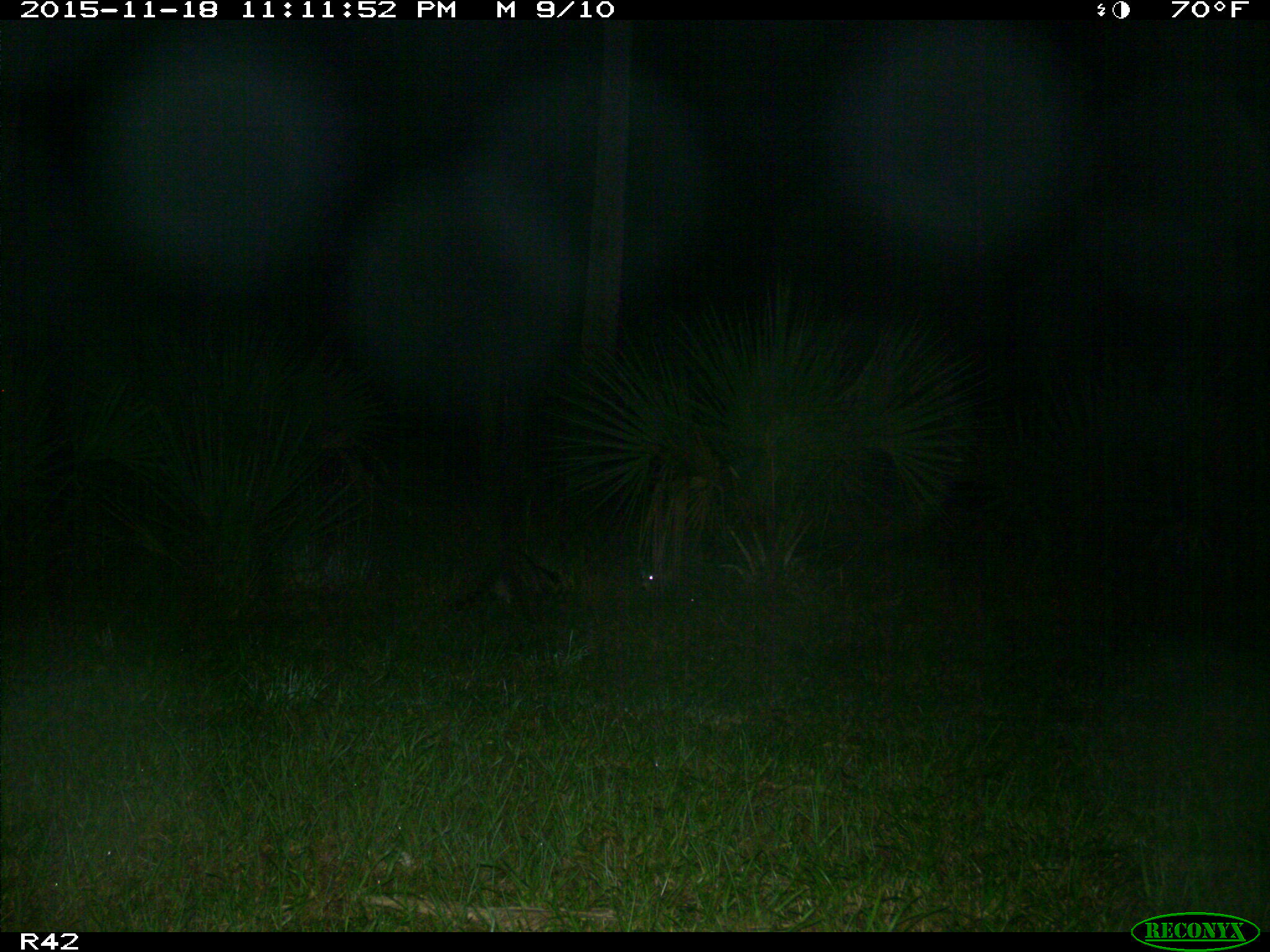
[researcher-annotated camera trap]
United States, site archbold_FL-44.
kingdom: Animalia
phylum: Chordata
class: Mammalia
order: Carnivora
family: Procyonidae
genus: Procyon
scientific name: Procyon lotor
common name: common raccoon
Procyon lotor (common raccoon).